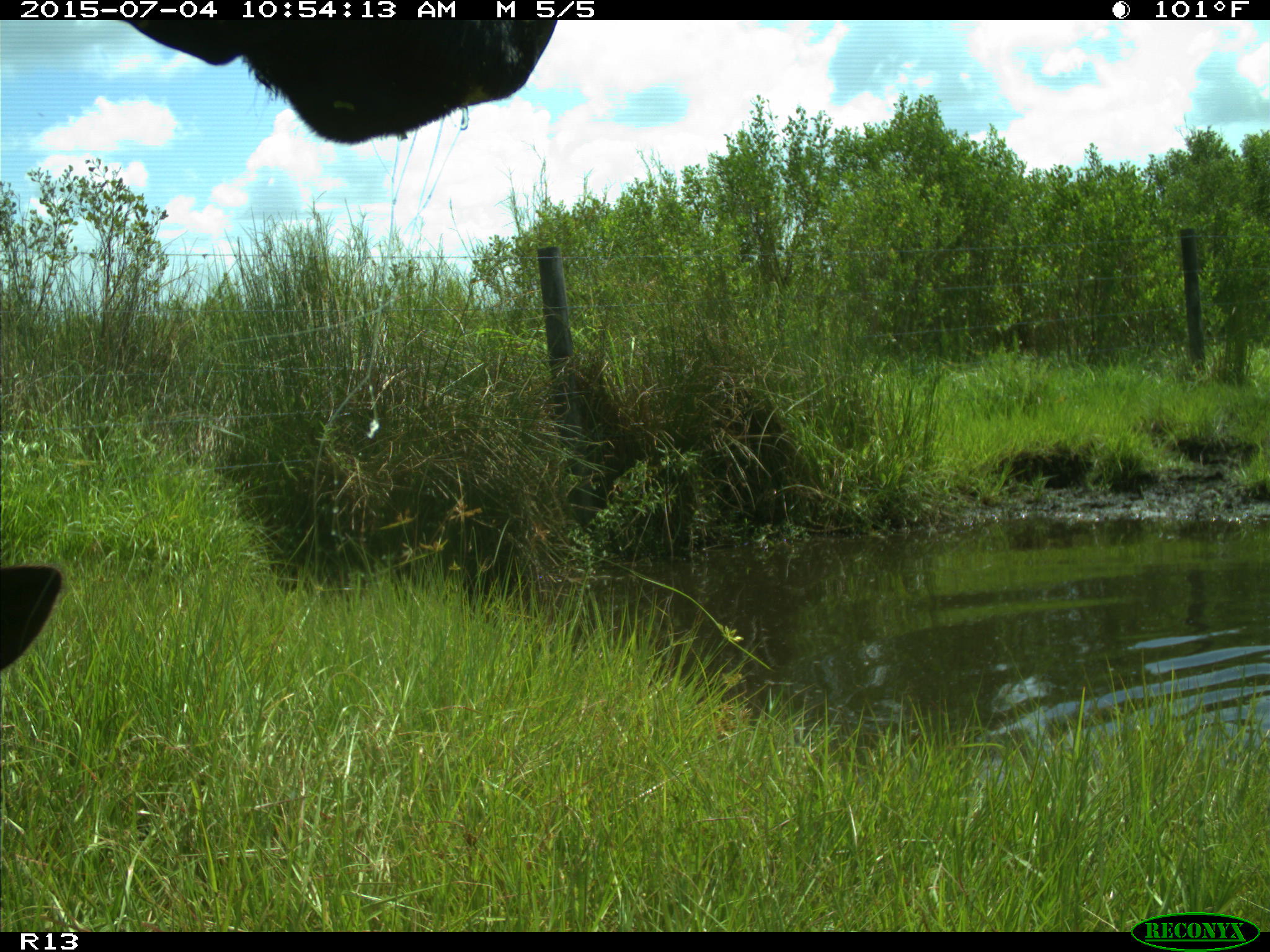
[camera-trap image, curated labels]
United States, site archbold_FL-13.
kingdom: Animalia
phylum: Chordata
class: Mammalia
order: Artiodactyla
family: Bovidae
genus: Bos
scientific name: Bos taurus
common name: domestic cow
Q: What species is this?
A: Bos taurus (domestic cow).